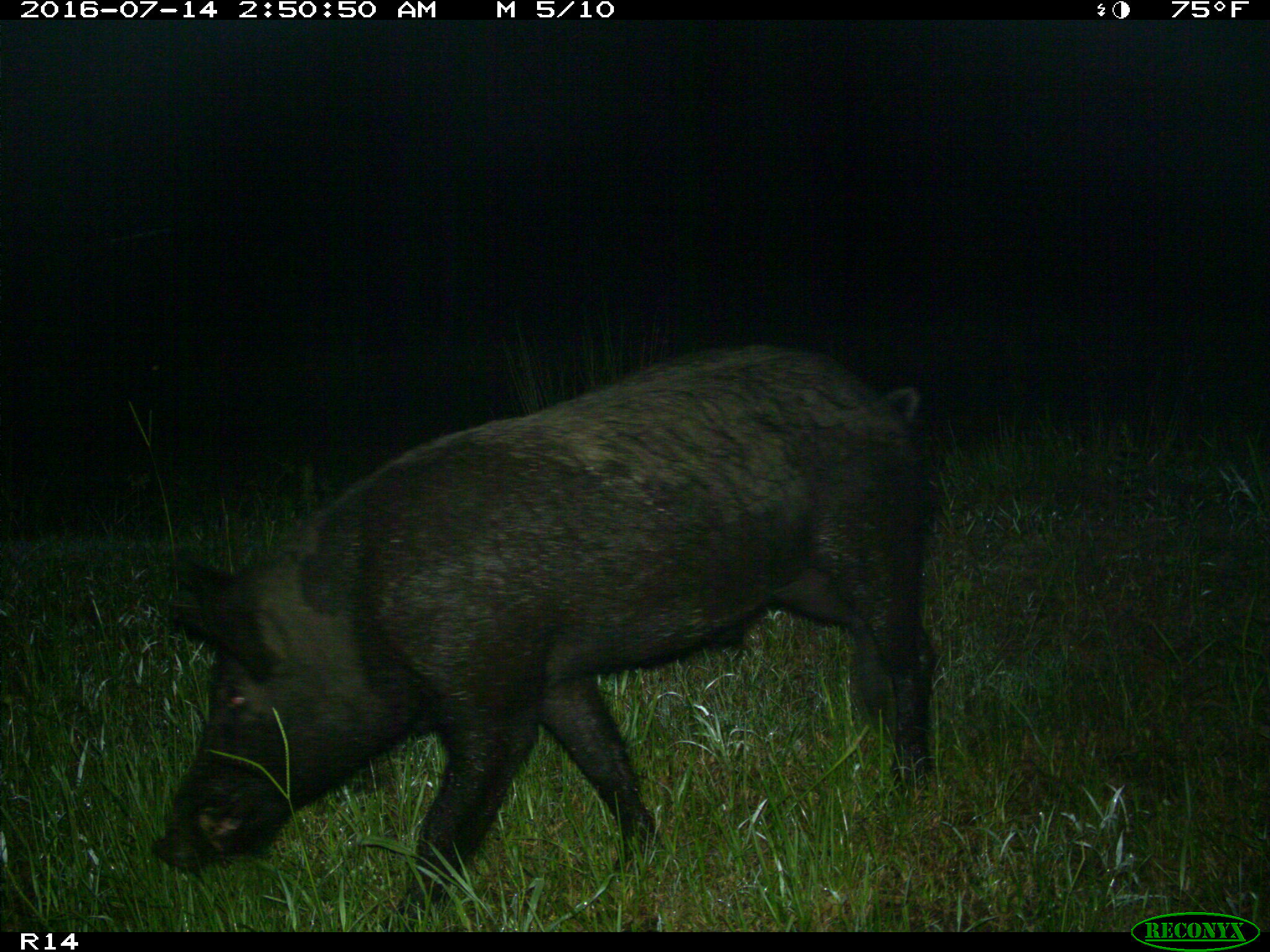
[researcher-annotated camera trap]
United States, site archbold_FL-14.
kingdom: Animalia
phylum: Chordata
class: Mammalia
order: Artiodactyla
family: Suidae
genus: Sus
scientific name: Sus scrofa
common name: wild boar